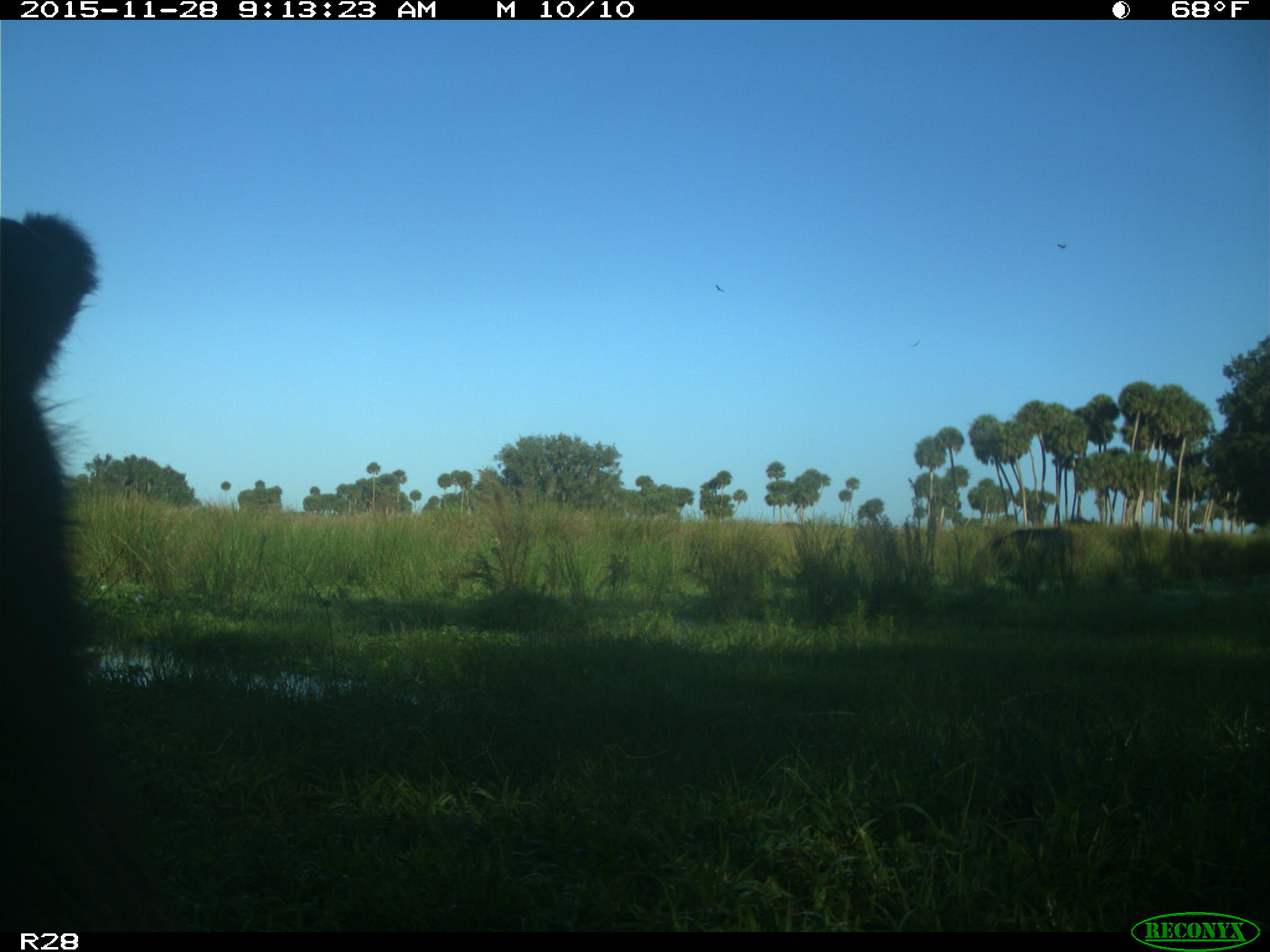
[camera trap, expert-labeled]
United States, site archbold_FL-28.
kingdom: Animalia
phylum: Chordata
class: Mammalia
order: Artiodactyla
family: Bovidae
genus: Bos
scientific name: Bos taurus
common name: domestic cow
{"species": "Bos taurus (domestic cow)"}